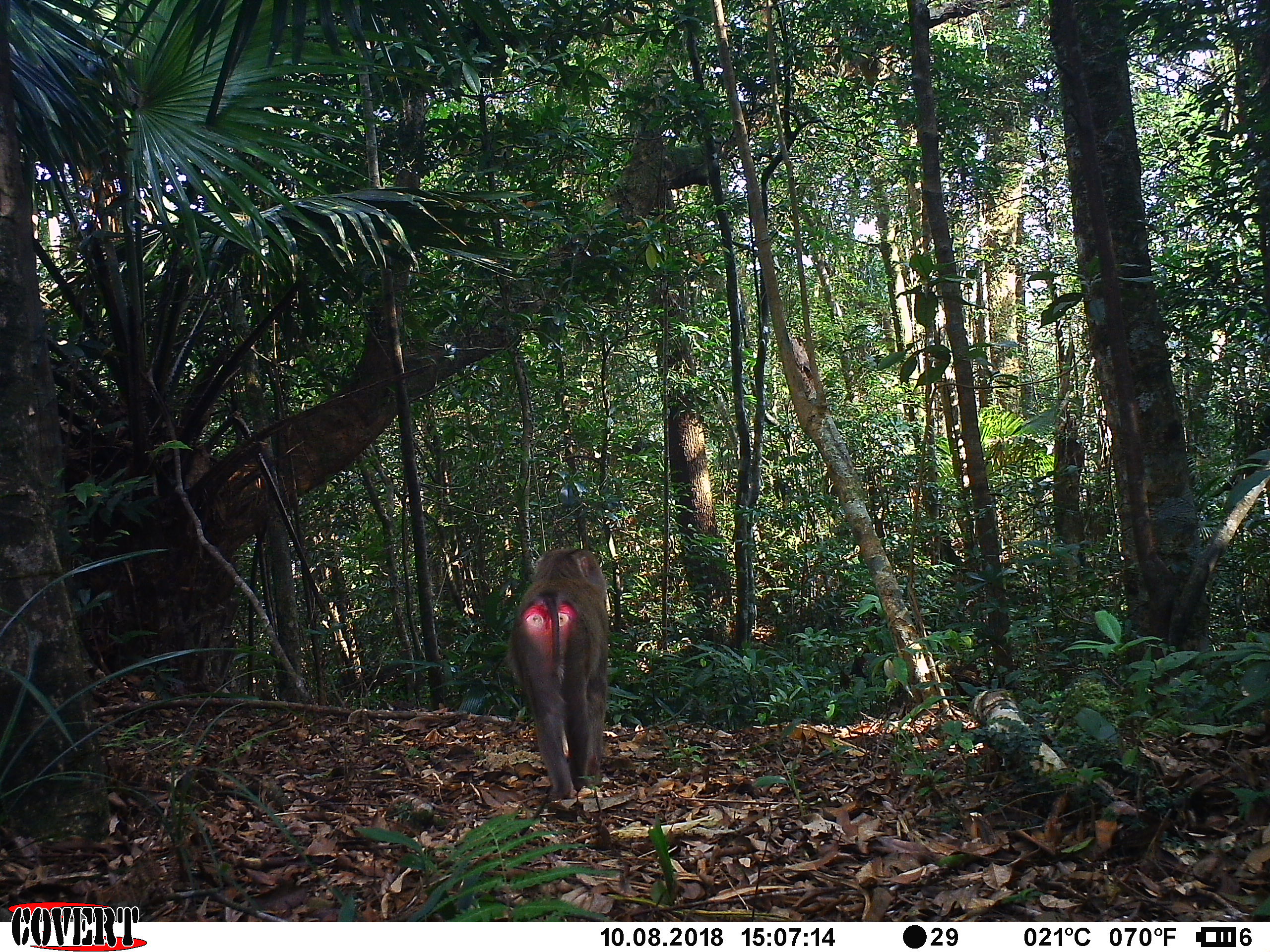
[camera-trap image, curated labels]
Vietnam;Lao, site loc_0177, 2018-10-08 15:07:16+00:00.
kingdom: Animalia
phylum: Chordata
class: Mammalia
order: Primates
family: Cercopithecidae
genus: Macaca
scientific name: Macaca nemestrina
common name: pig-tailed macaque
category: pig tailed macaque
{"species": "pig tailed macaque (pig-tailed macaque) (Macaca nemestrina)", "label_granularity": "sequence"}